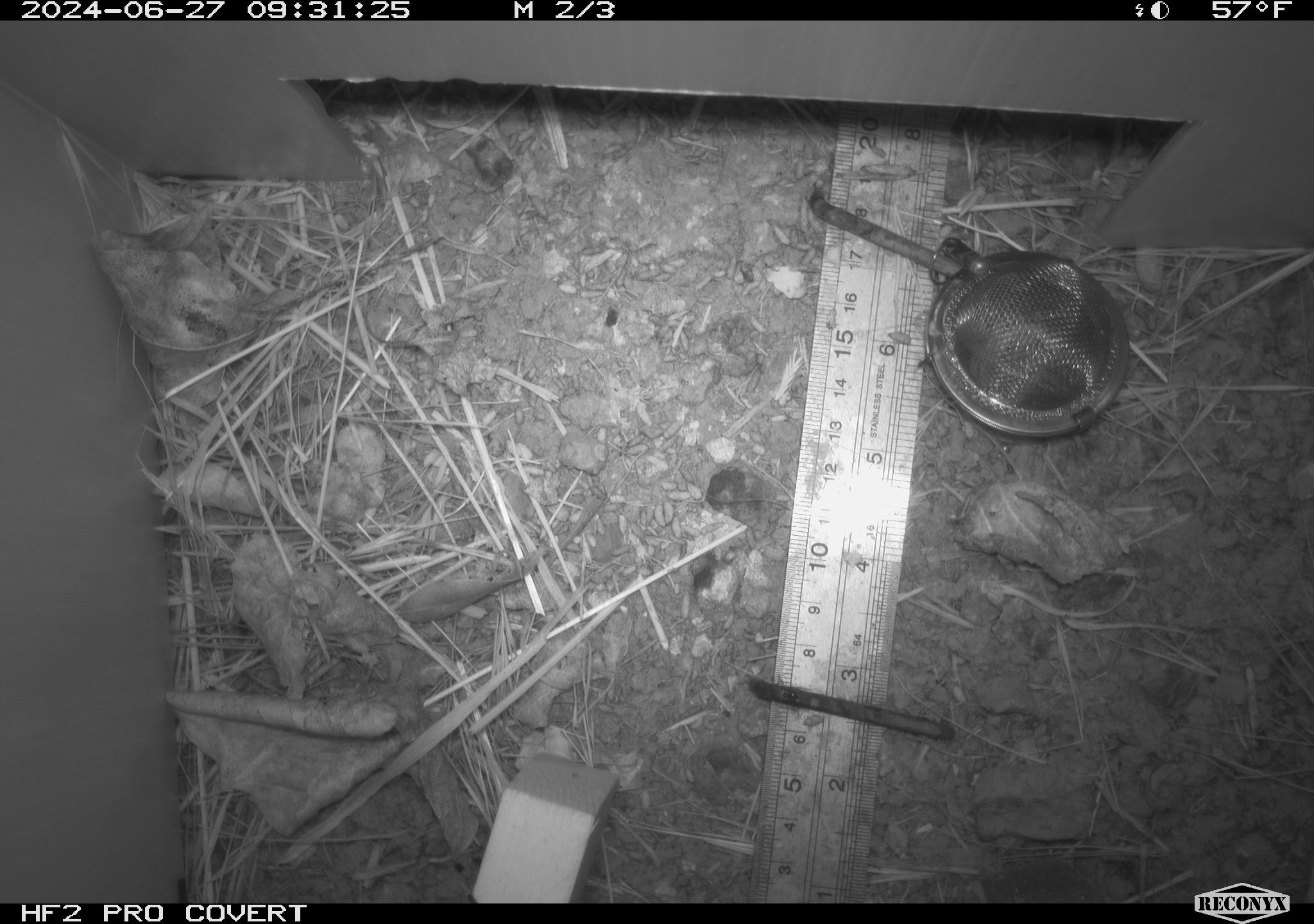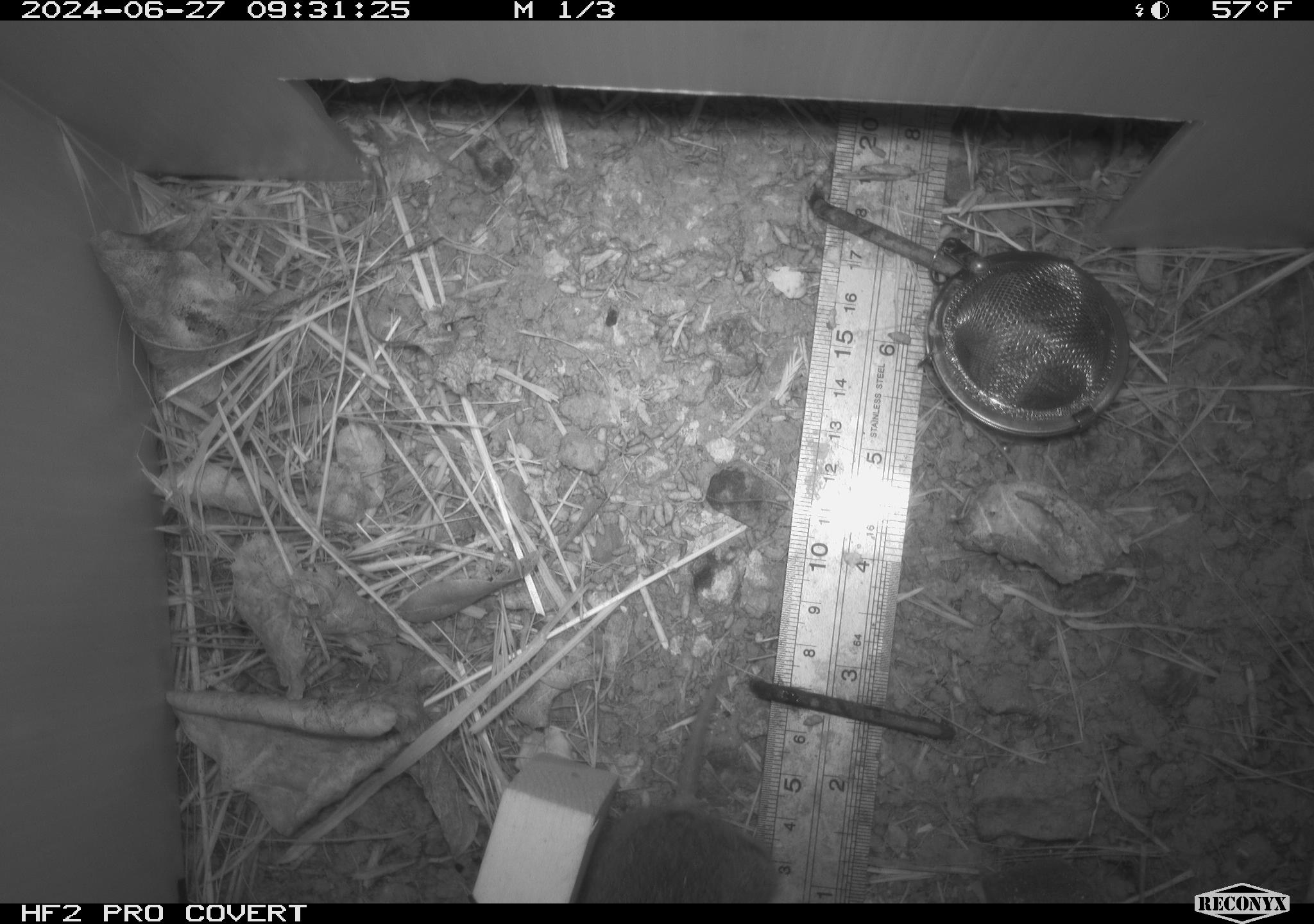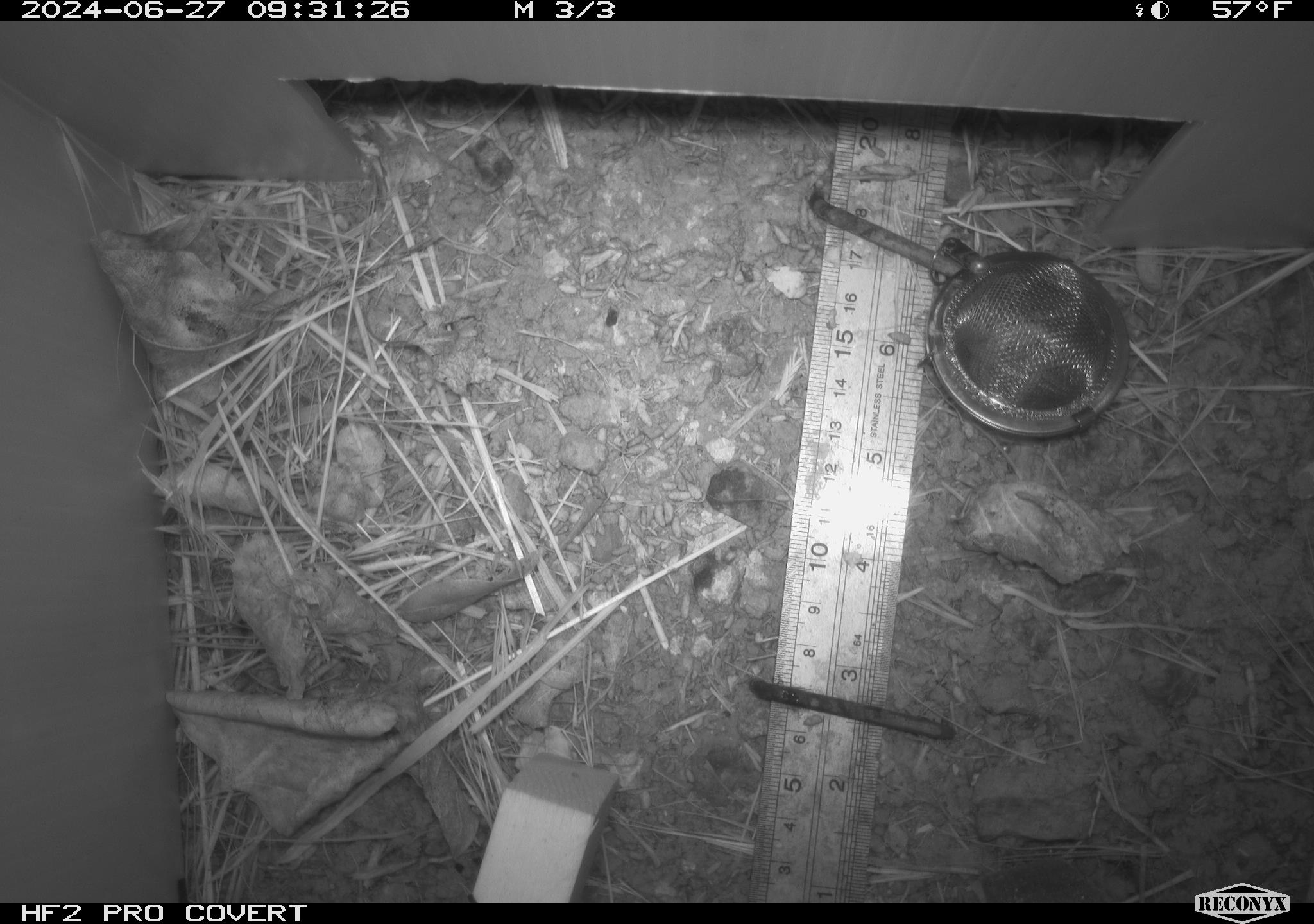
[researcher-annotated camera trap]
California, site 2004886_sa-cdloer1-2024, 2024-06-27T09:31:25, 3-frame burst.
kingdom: Animalia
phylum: Chordata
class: Mammalia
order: Rodentia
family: Cricetidae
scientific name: Arvicolinae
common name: voles, lemmings, and muskrats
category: arvicolinae subfamily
Arvicolinae subfamily (voles, lemmings, and muskrats) (Arvicolinae).